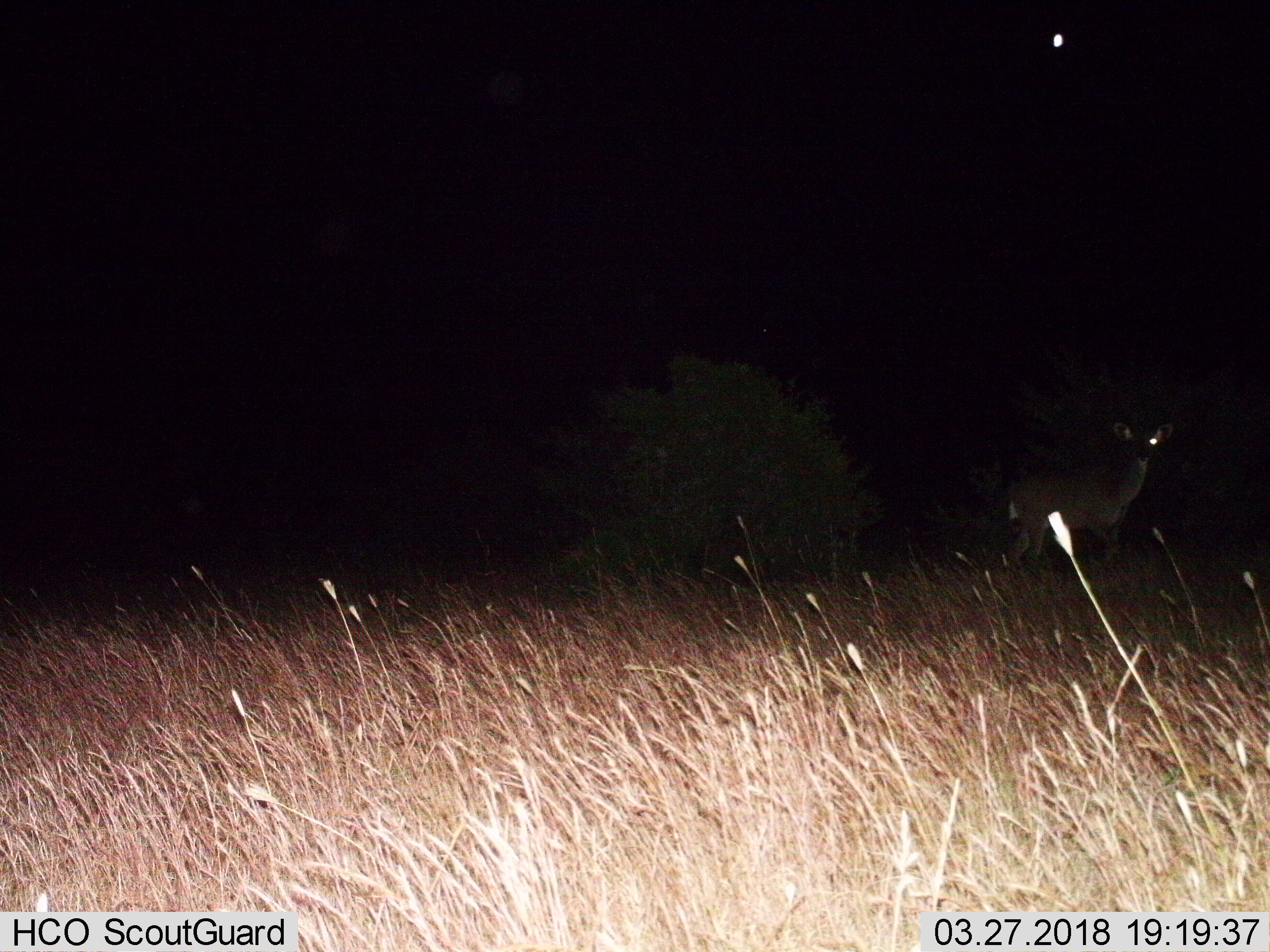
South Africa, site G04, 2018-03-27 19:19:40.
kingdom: Animalia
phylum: Chordata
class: Mammalia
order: Artiodactyla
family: Bovidae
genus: Tragelaphus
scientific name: Tragelaphus strepsiceros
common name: greater kudu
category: kudu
Kudu (greater kudu) (Tragelaphus strepsiceros), count 1. Behavior (volunteer vote fractions): standing 100%, resting 0%, moving 0%, interacting 0%. Young present (vote fraction): 0%. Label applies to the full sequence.